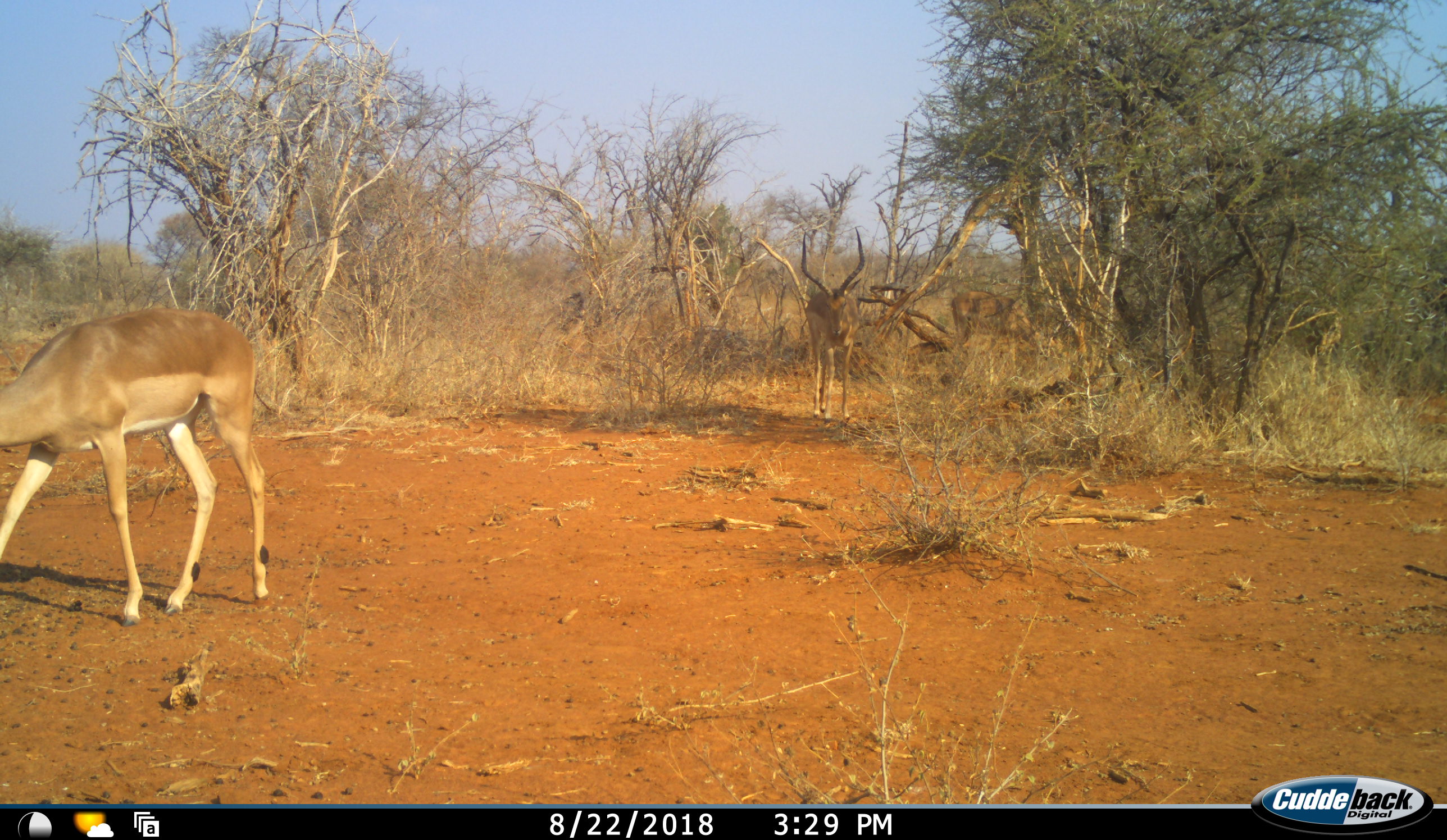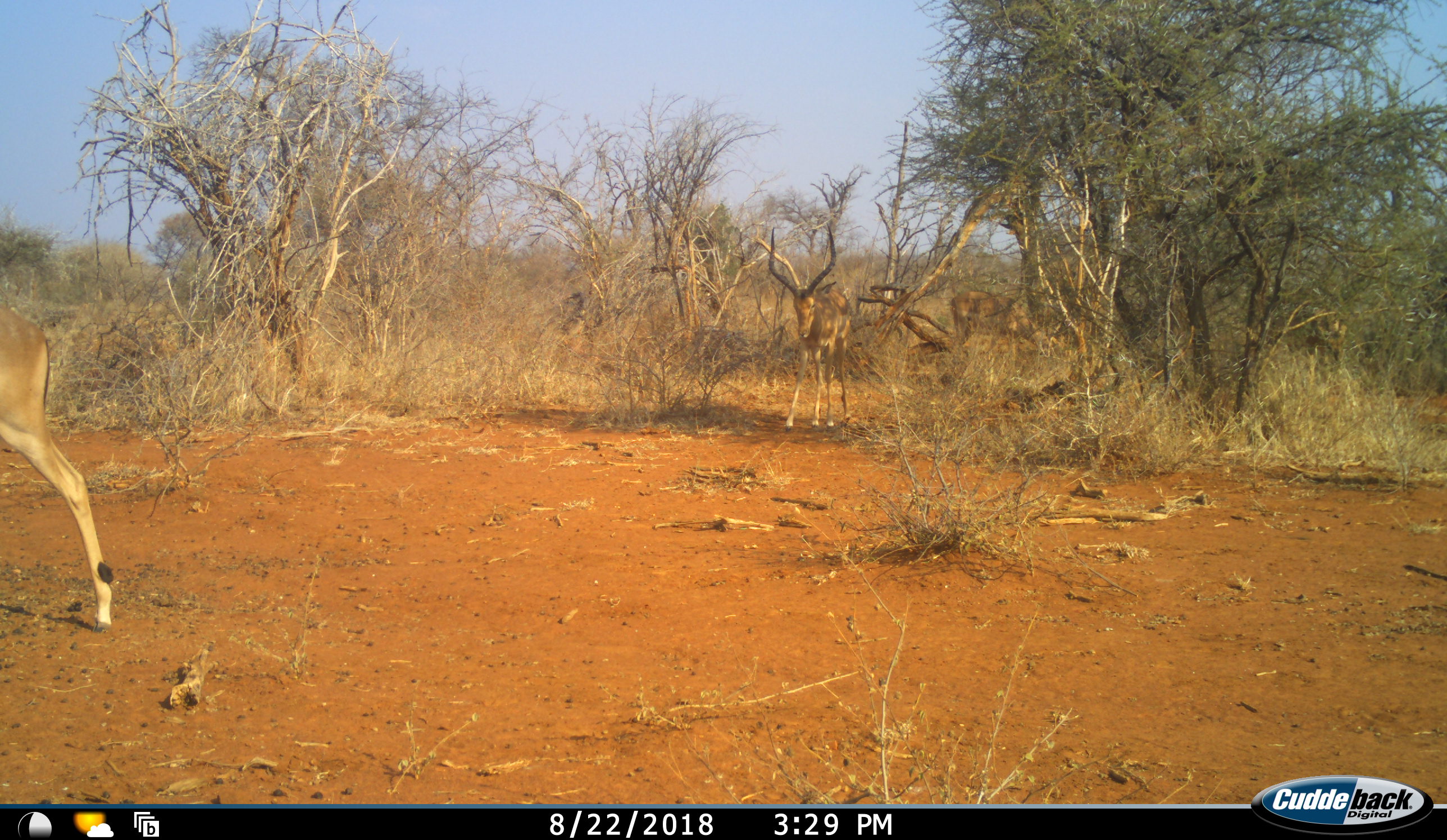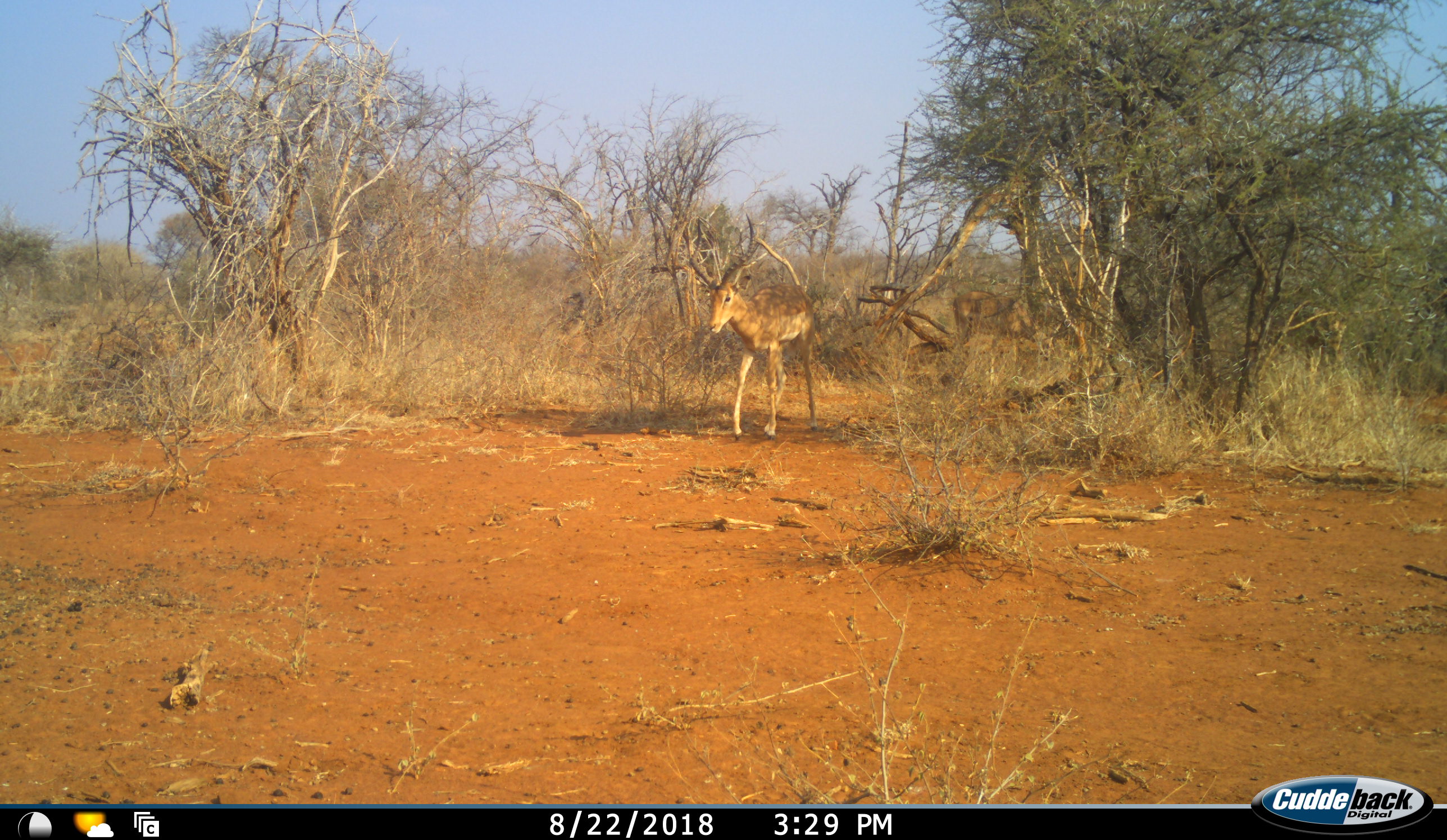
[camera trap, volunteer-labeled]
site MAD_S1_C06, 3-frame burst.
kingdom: Animalia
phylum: Chordata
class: Mammalia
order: Artiodactyla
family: Bovidae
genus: Aepyceros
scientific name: Aepyceros melampus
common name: impala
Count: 3.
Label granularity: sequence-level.